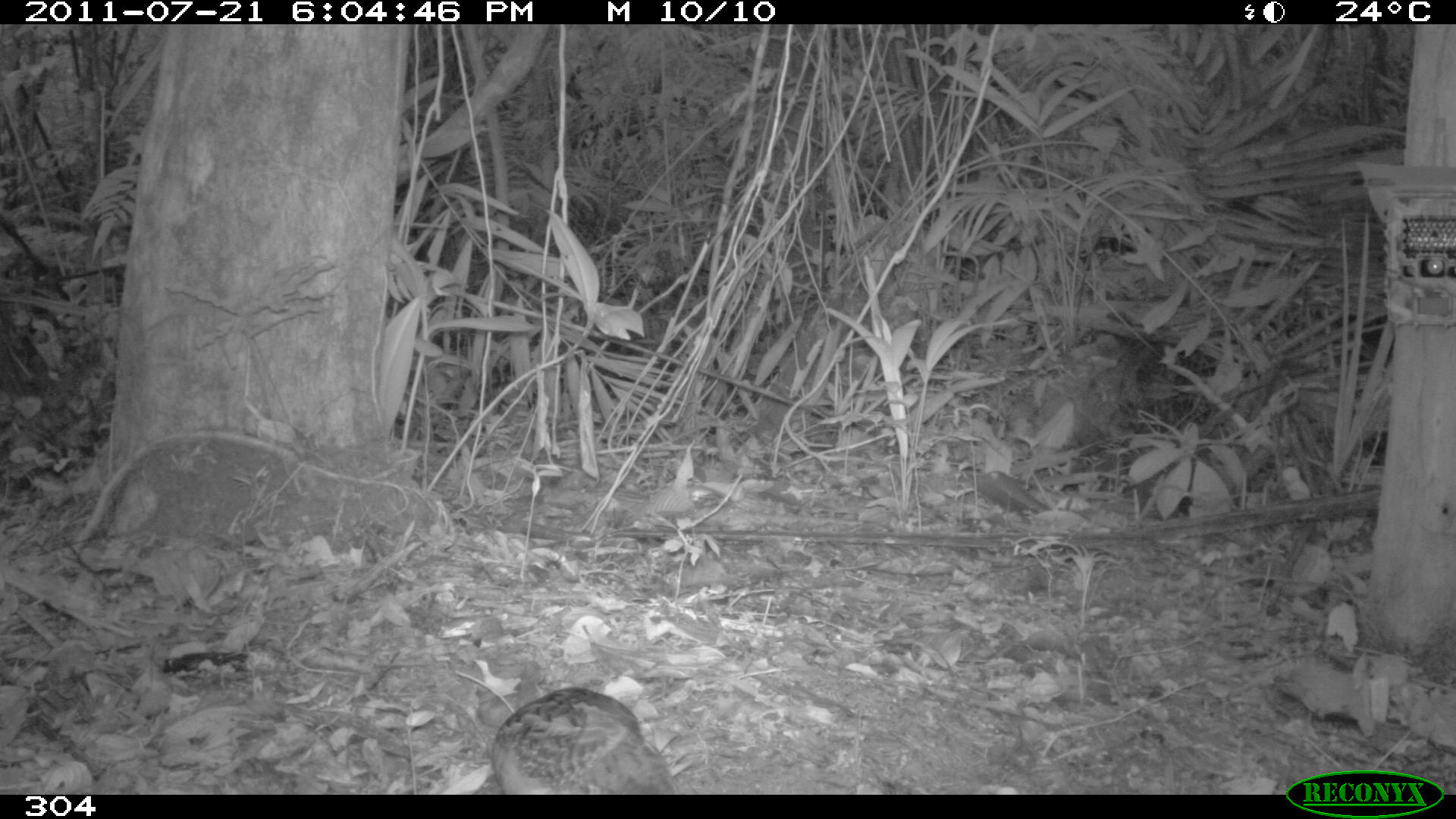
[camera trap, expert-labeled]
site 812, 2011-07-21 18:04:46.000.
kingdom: Animalia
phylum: Chordata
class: Aves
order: Galliformes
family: Odontophoridae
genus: Odontophorus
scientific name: Odontophorus gujanensis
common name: marbled wood-quail